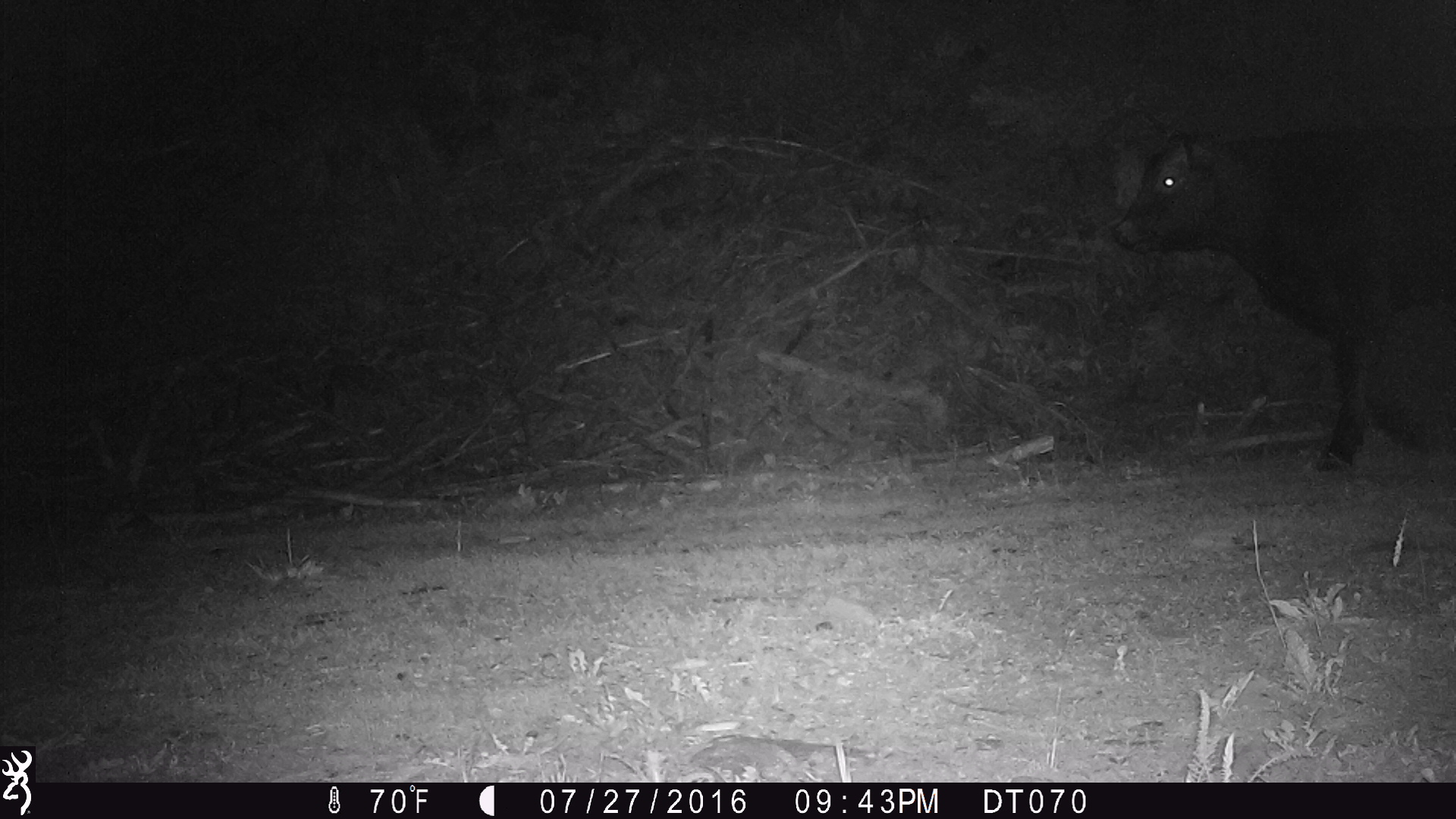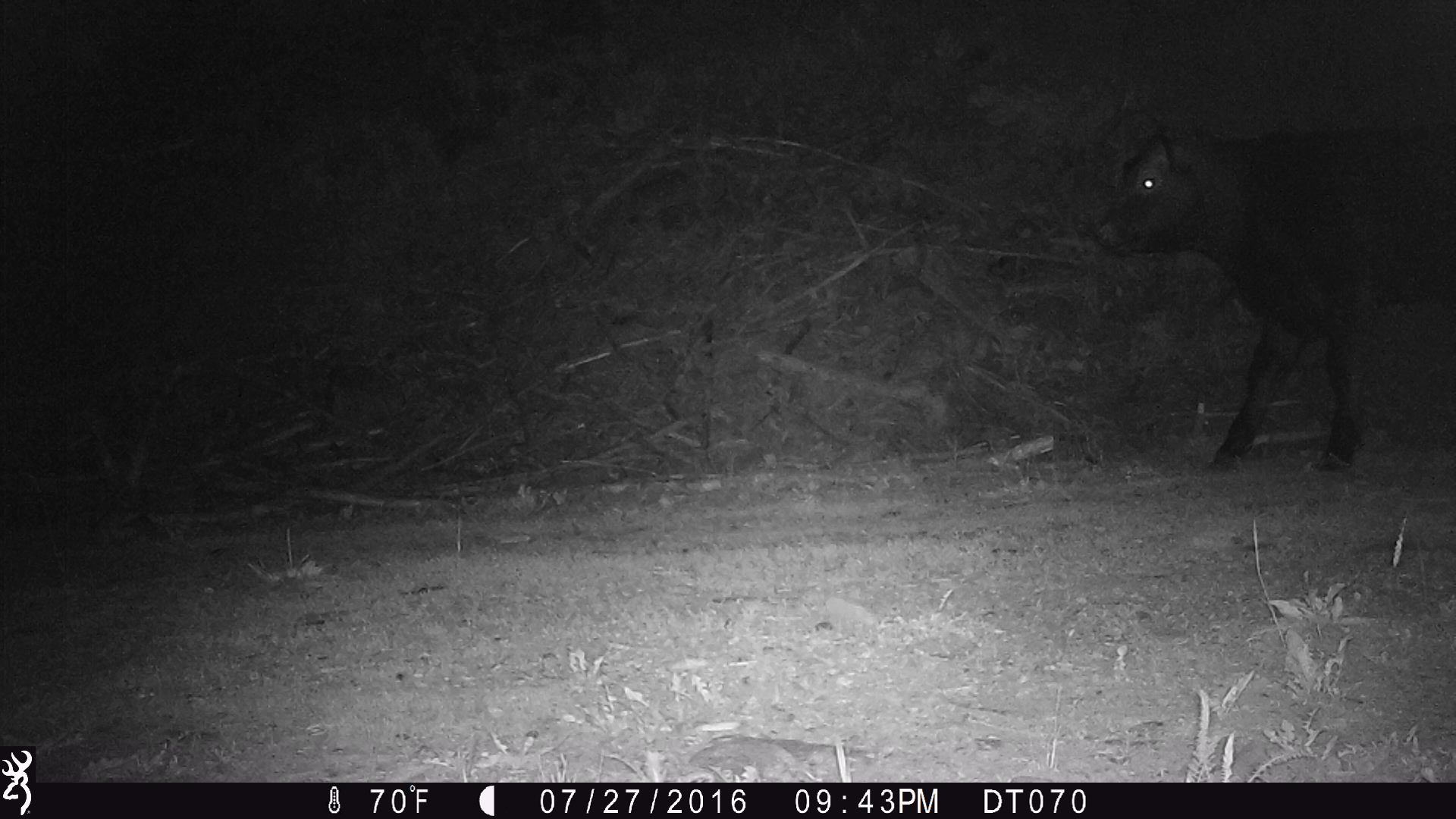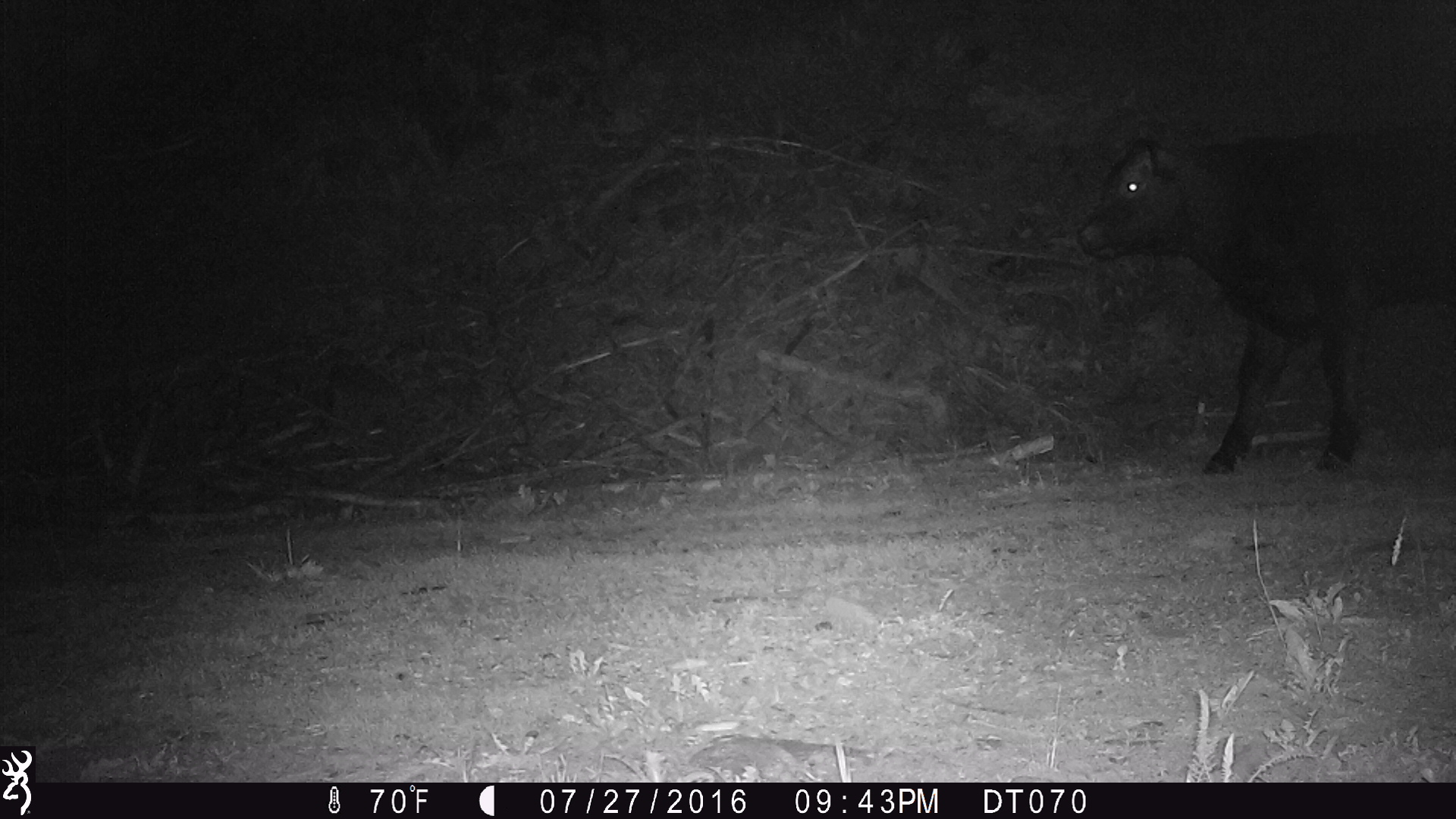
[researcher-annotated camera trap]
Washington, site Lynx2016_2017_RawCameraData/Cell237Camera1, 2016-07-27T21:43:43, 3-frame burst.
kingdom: Animalia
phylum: Chordata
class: Mammalia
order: Artiodactyla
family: Bovidae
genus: Bos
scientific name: Bos taurus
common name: domestic cattle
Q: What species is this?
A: Domestic cattle (Bos taurus).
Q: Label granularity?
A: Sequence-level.